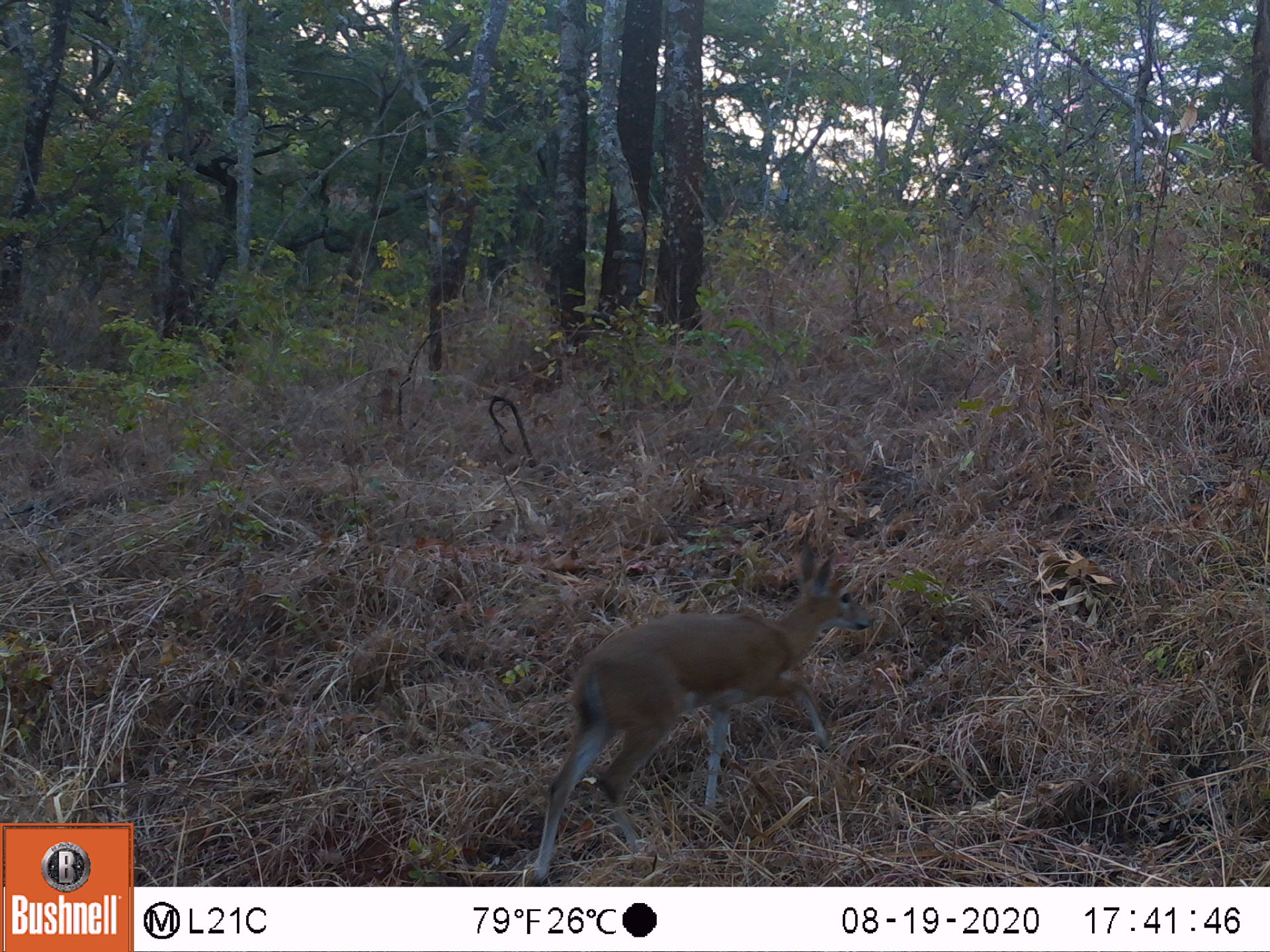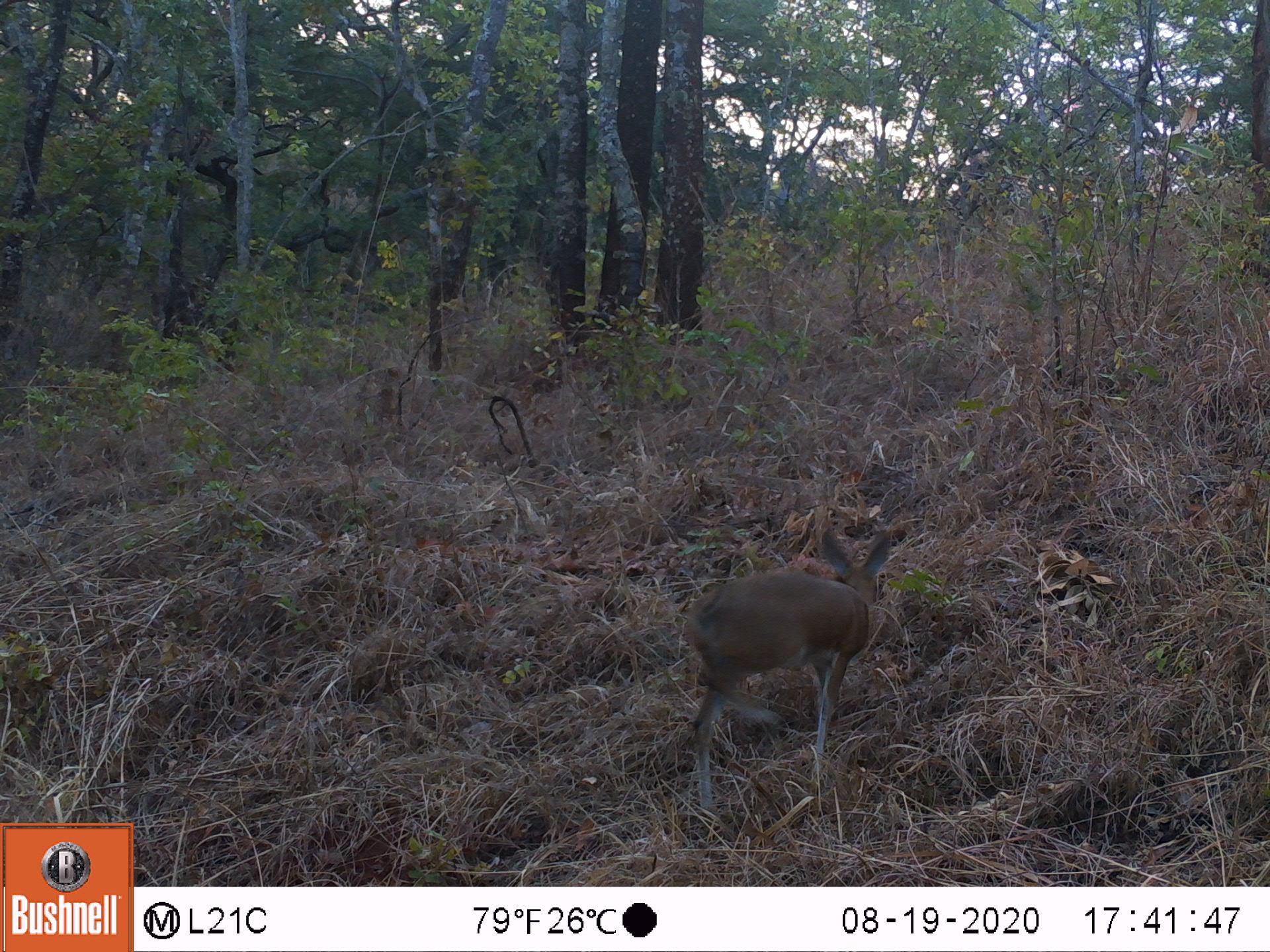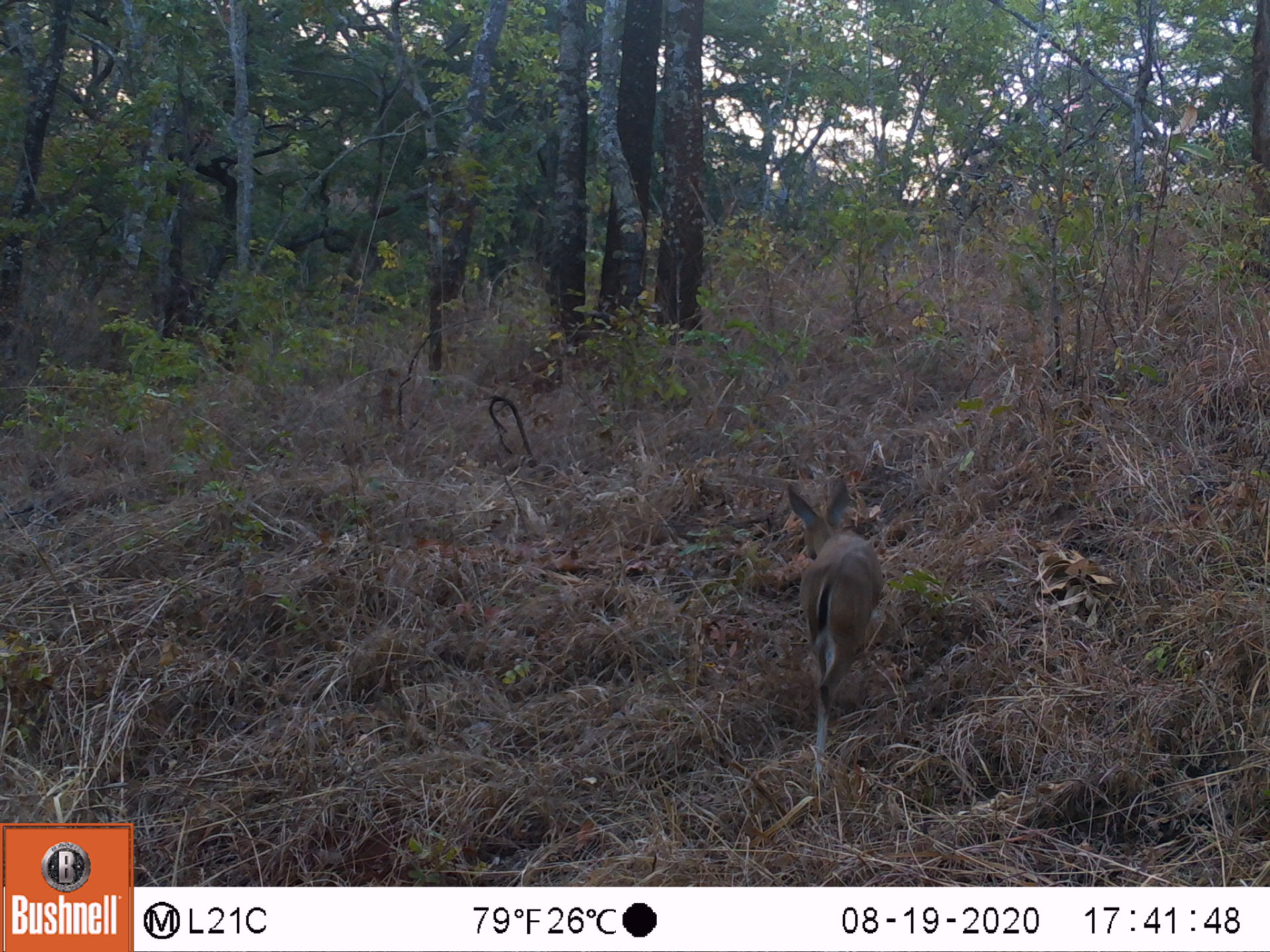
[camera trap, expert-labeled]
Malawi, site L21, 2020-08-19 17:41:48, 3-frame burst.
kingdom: Animalia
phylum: Chordata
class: Mammalia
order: Artiodactyla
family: Bovidae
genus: Sylvicapra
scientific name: Sylvicapra grimmia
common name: common duiker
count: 1